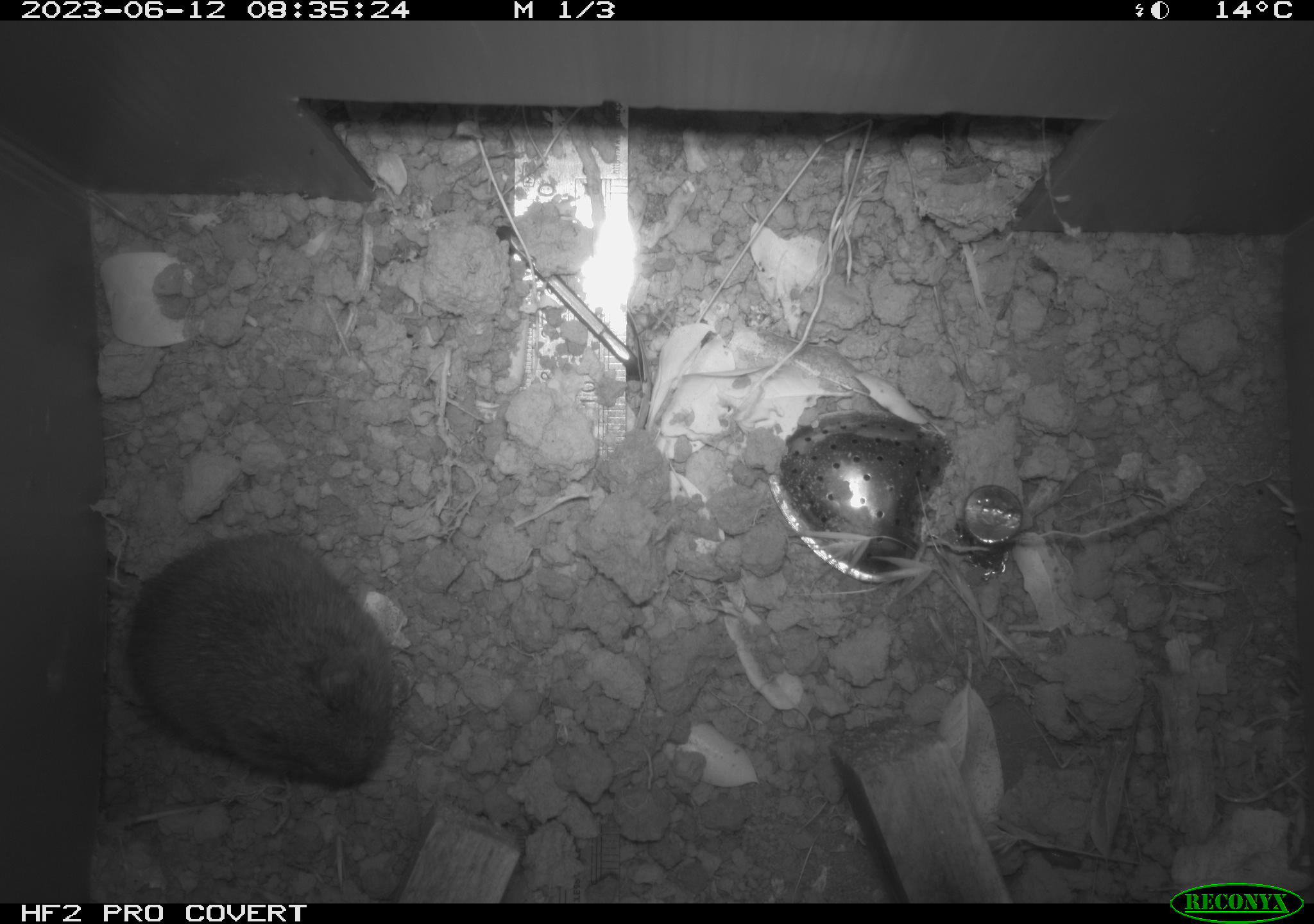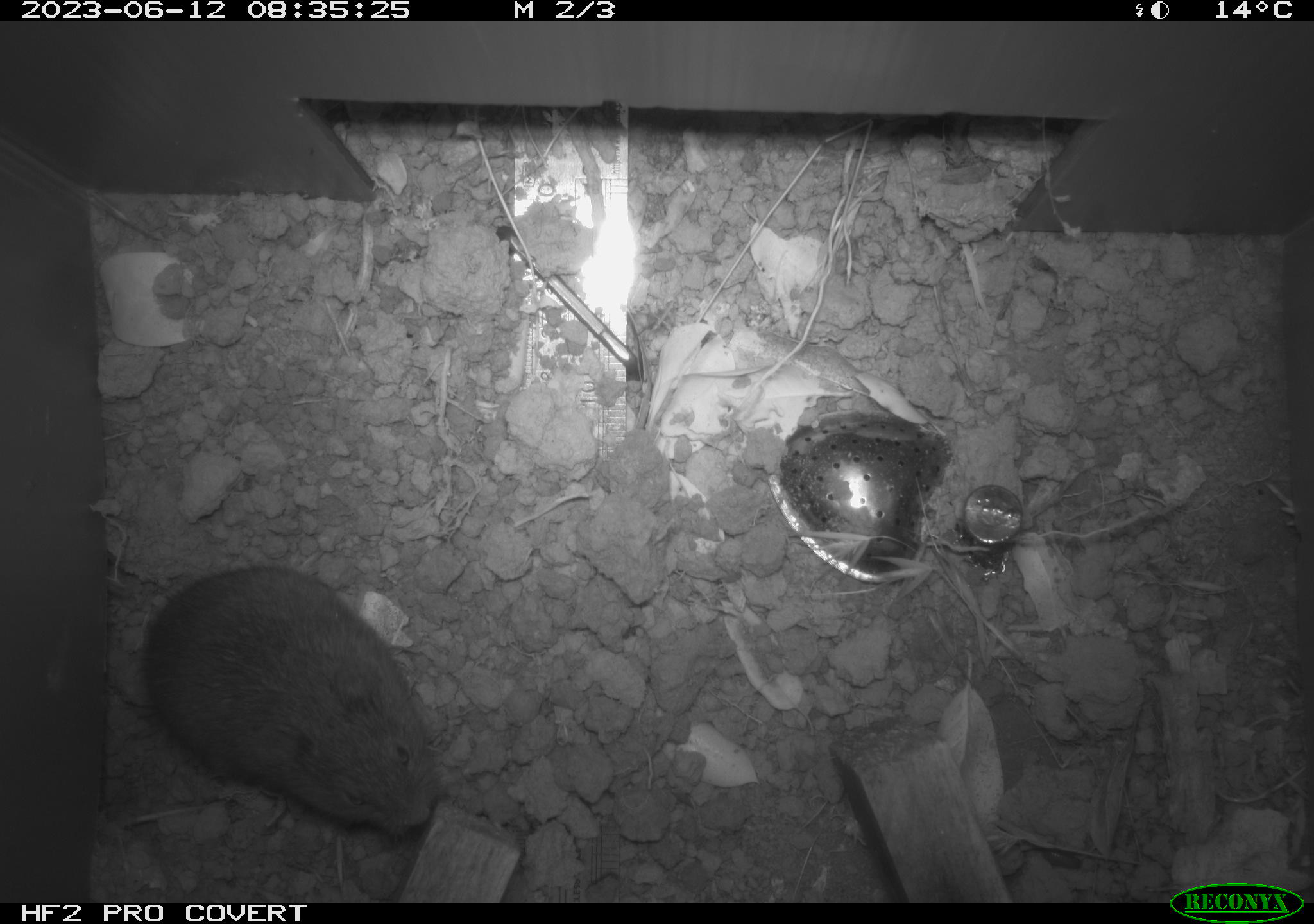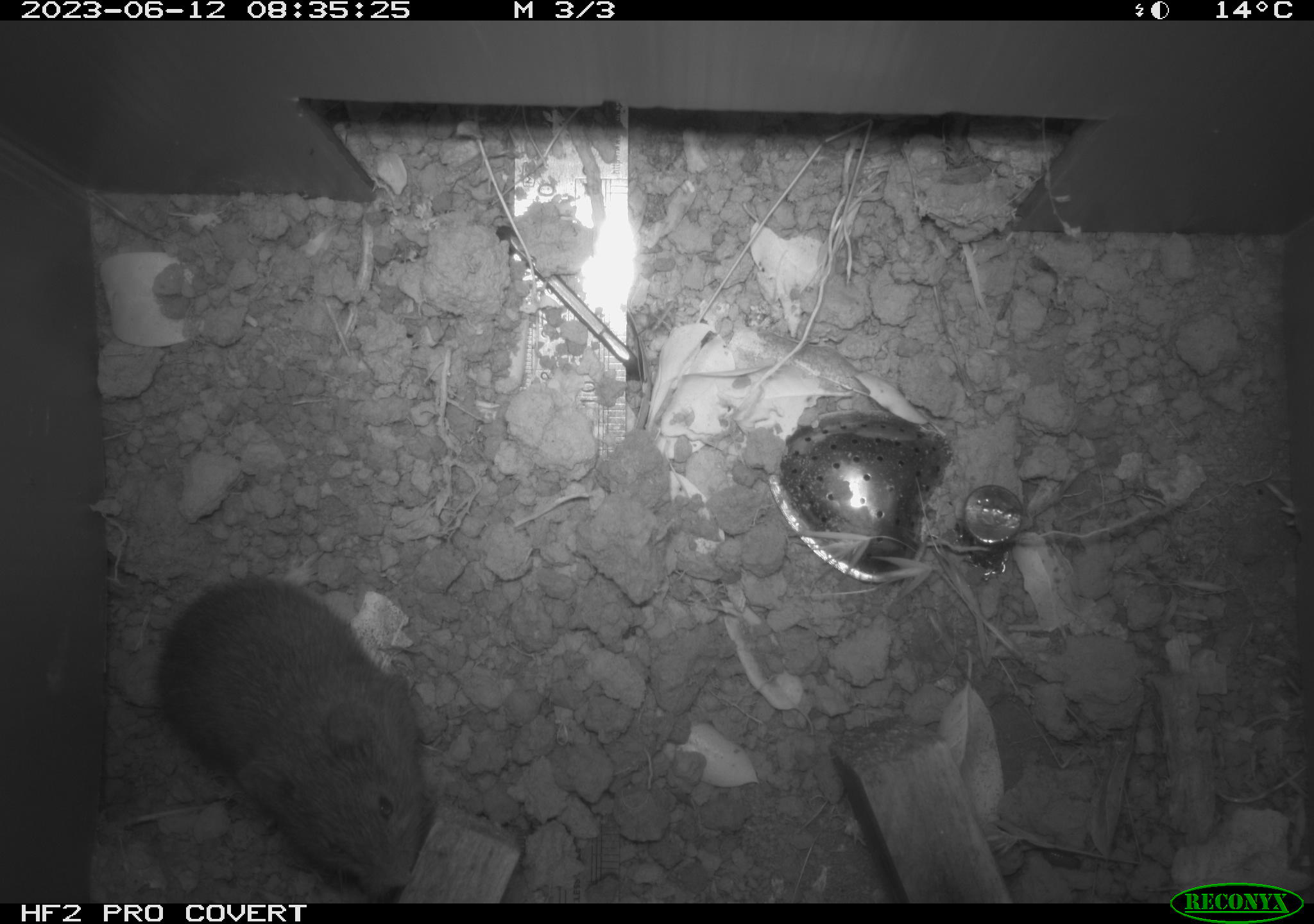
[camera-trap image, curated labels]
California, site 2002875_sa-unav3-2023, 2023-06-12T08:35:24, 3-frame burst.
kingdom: Animalia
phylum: Chordata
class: Mammalia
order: Rodentia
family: Cricetidae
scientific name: Arvicolinae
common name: voles, lemmings, and muskrats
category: arvicolinae subfamily